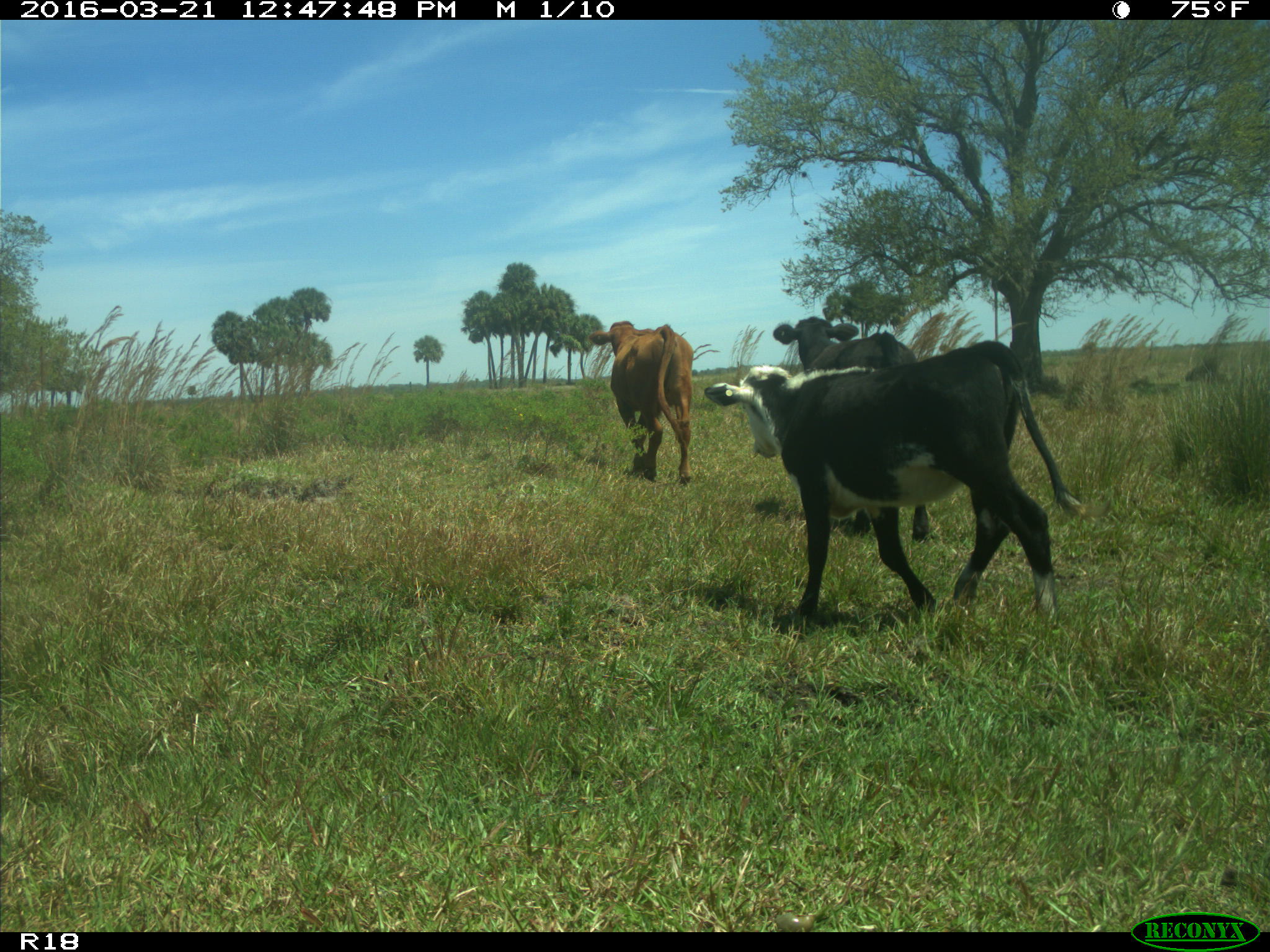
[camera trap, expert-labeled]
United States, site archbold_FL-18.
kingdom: Animalia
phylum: Chordata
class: Mammalia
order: Artiodactyla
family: Bovidae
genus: Bos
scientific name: Bos taurus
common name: domestic cow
Bos taurus (domestic cow).